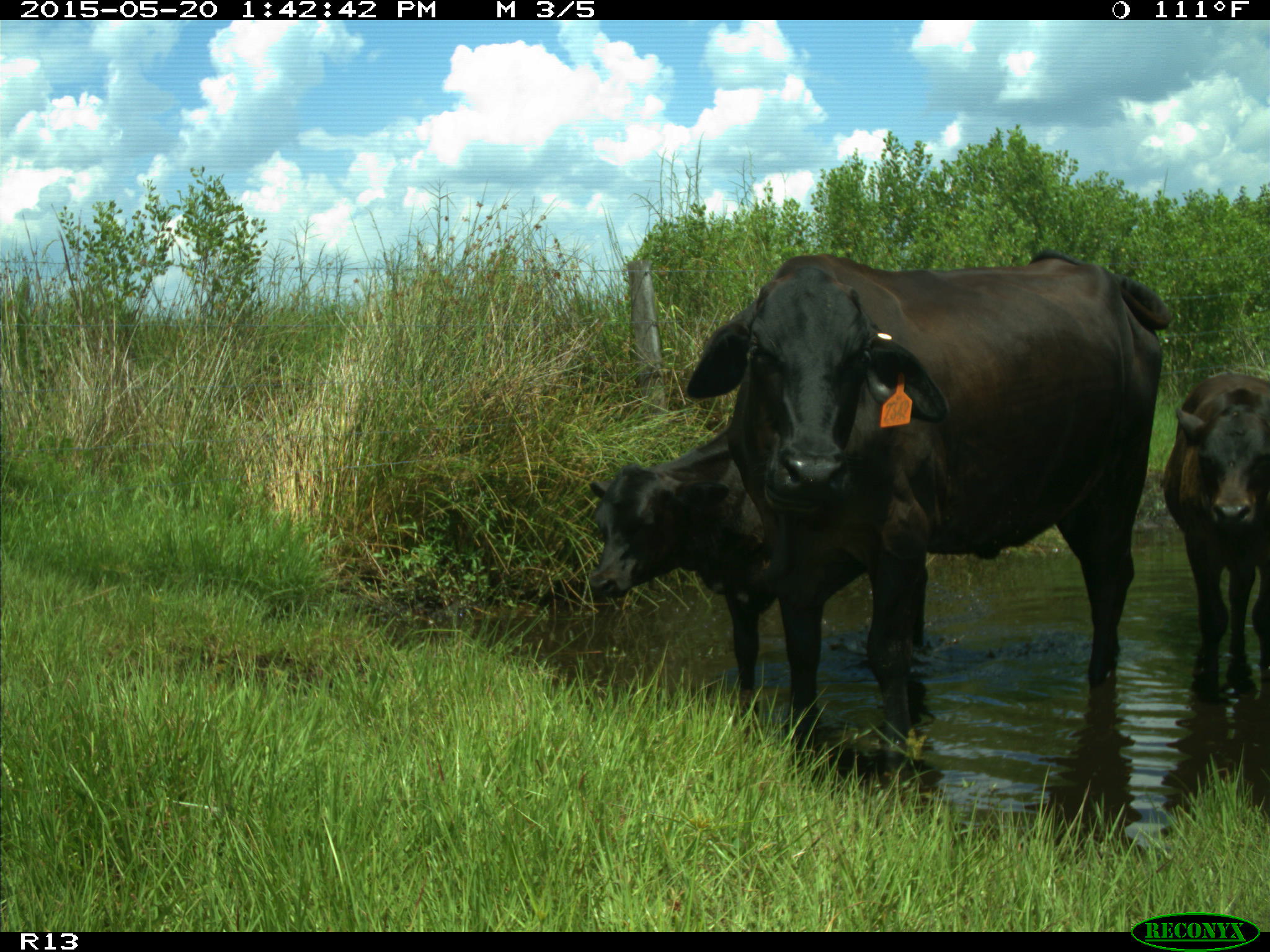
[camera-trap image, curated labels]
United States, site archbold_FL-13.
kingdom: Animalia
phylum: Chordata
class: Mammalia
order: Artiodactyla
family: Bovidae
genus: Bos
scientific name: Bos taurus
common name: domestic cow